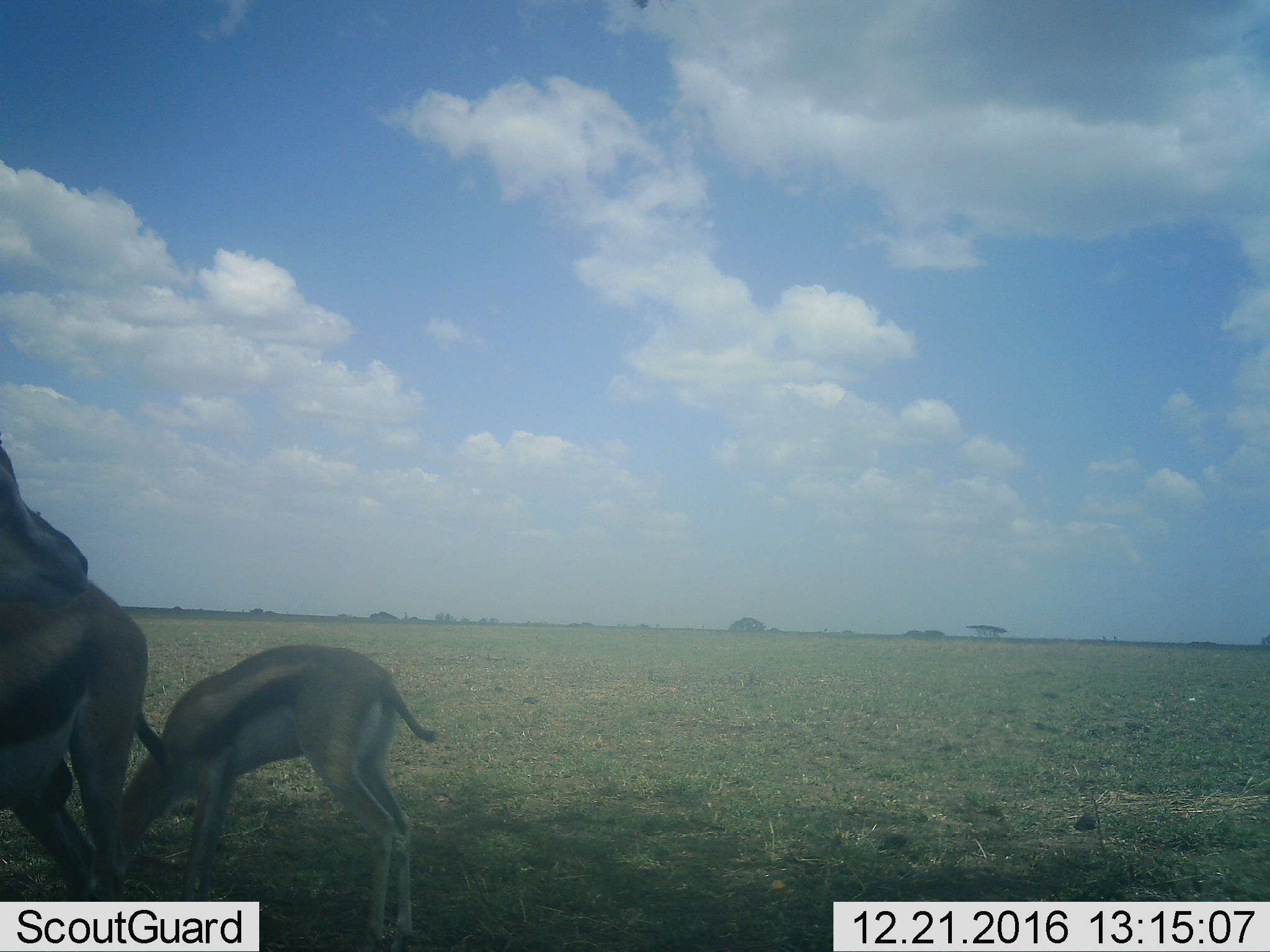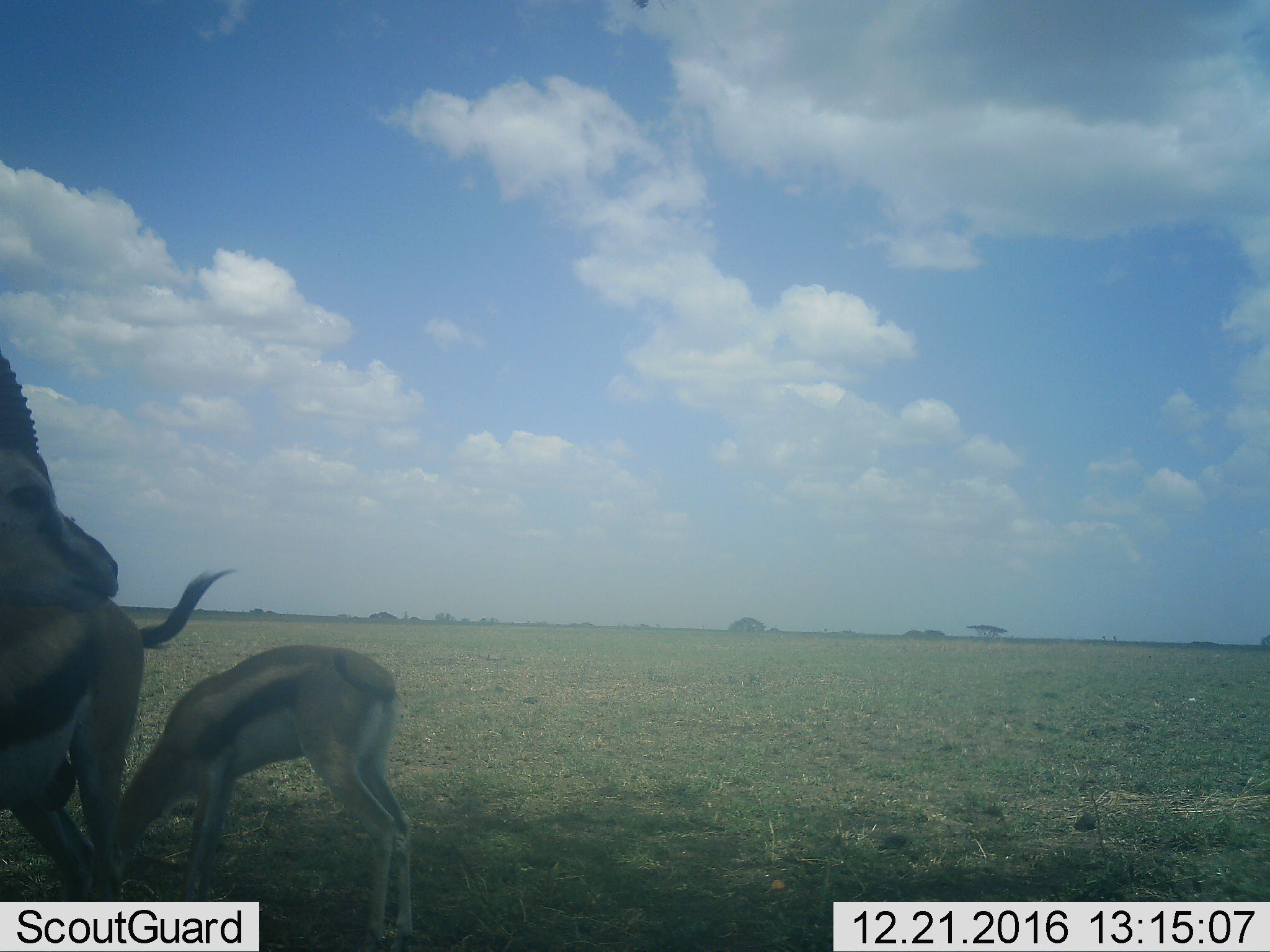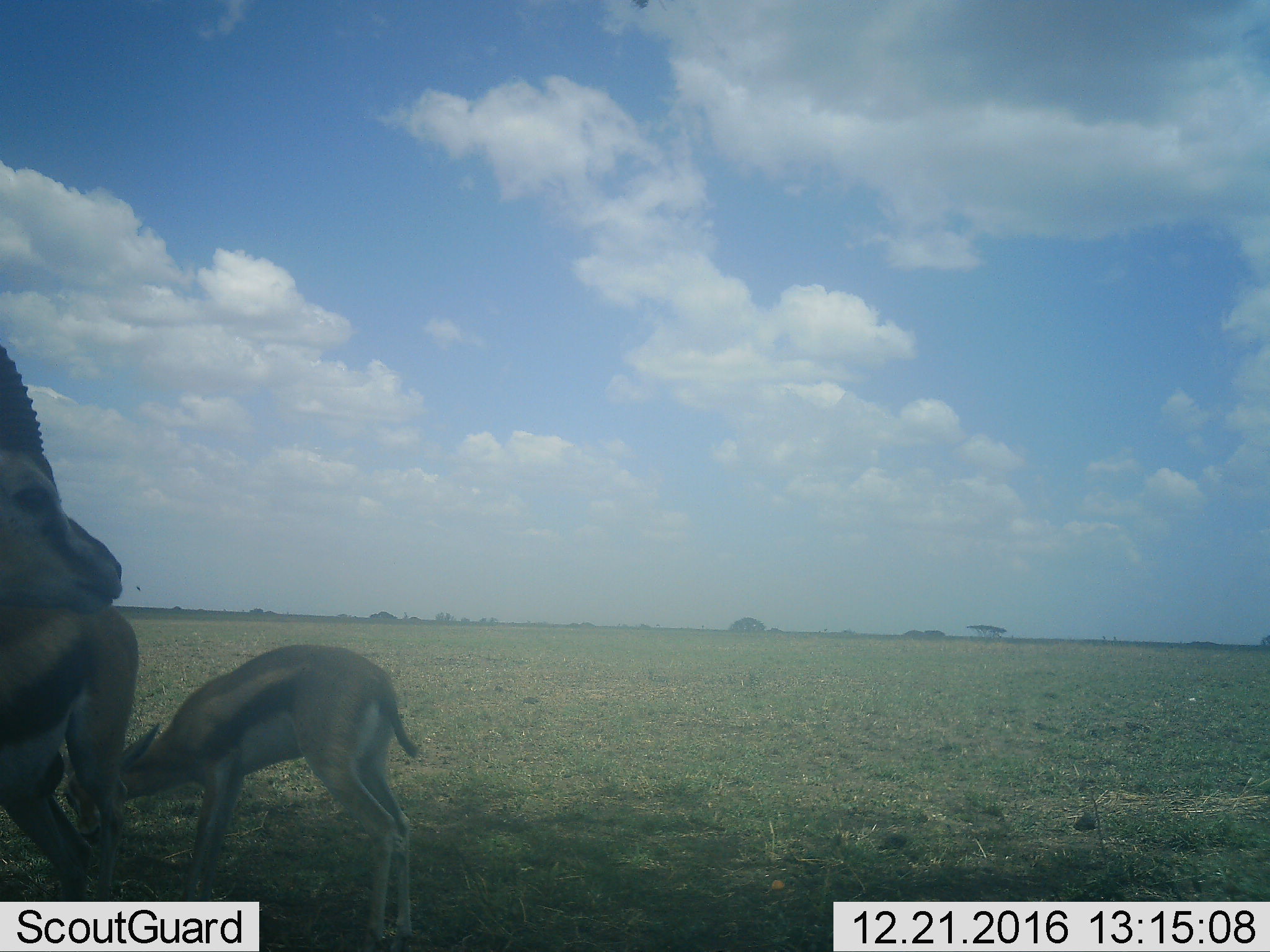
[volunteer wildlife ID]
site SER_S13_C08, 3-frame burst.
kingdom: Animalia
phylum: Chordata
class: Mammalia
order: Artiodactyla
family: Bovidae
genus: Eudorcas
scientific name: Eudorcas thomsonii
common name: thomson's gazelle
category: gazellethomsons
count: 2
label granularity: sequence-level